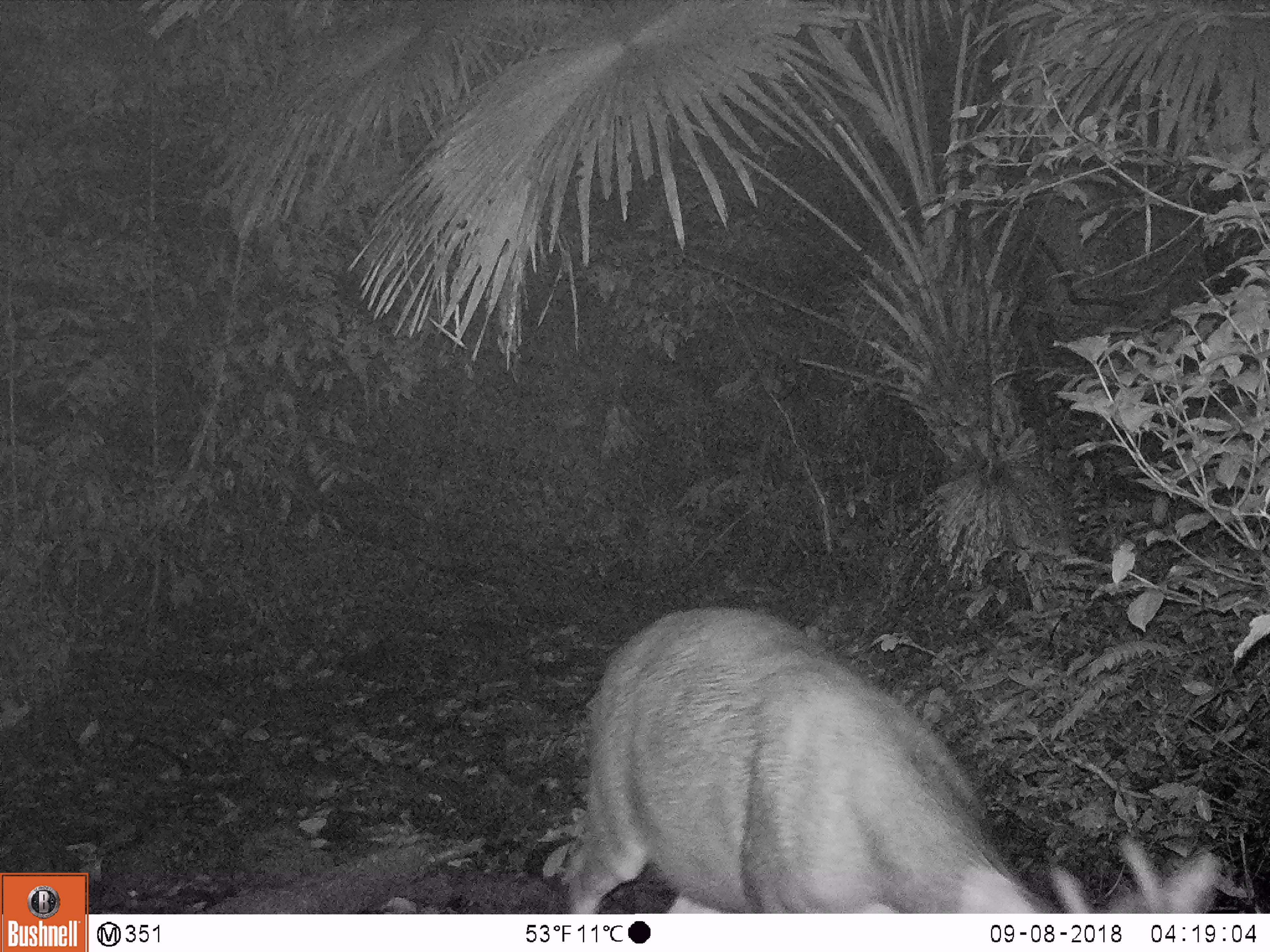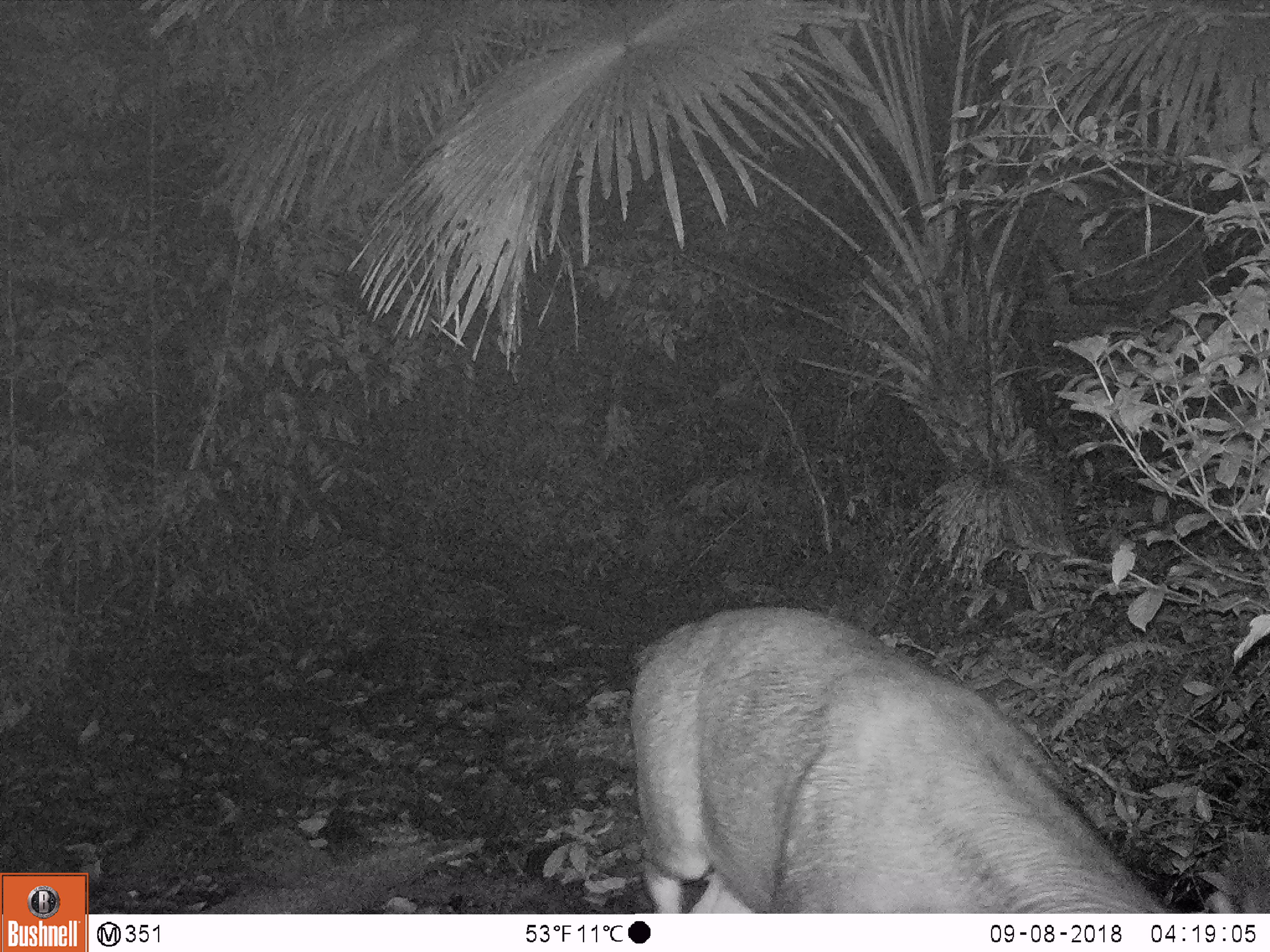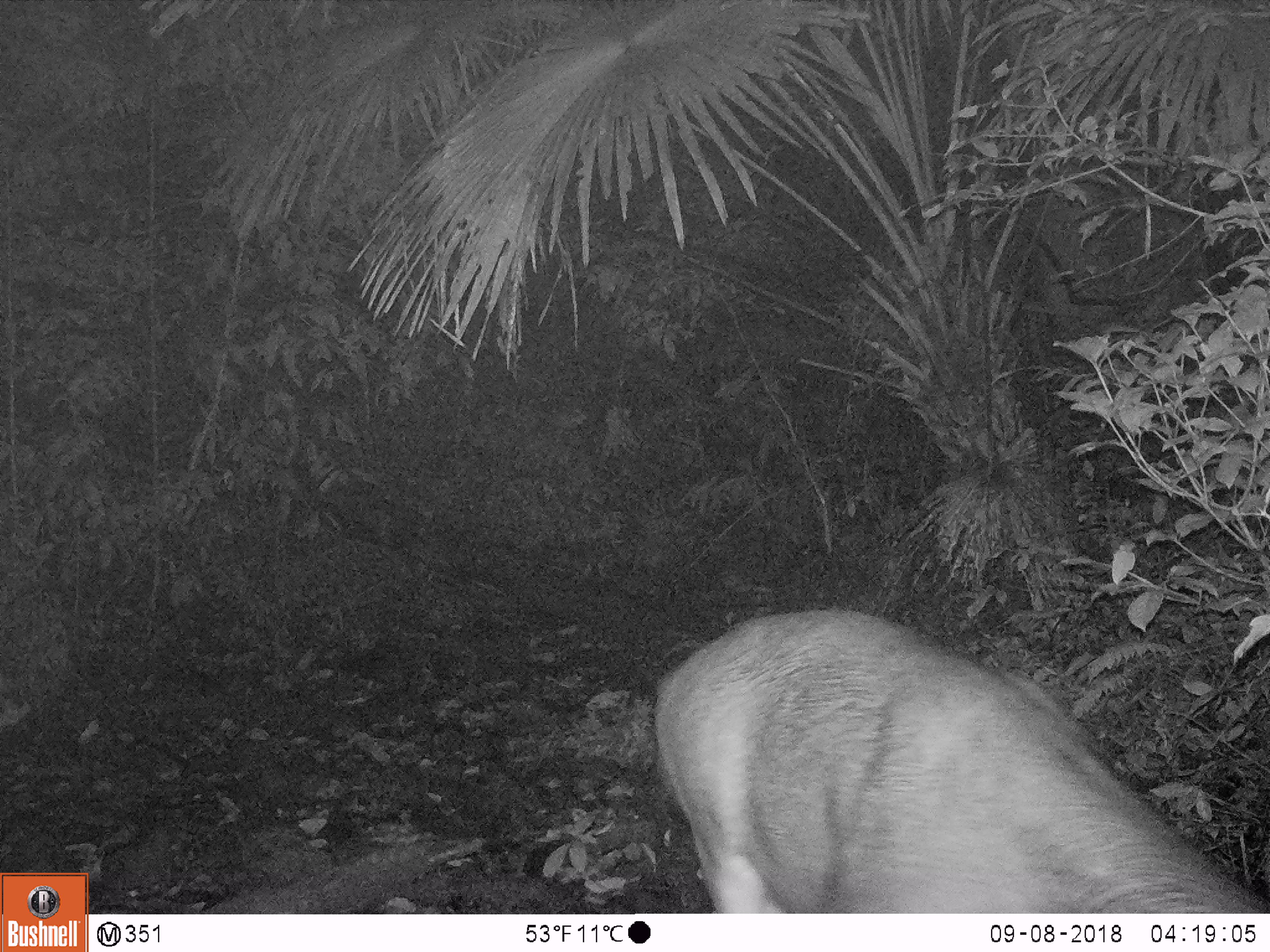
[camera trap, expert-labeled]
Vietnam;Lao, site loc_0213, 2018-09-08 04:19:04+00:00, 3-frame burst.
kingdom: Animalia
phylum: Chordata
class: Mammalia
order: Artiodactyla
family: Cervidae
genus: Rusa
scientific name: Rusa unicolor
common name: sambar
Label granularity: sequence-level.